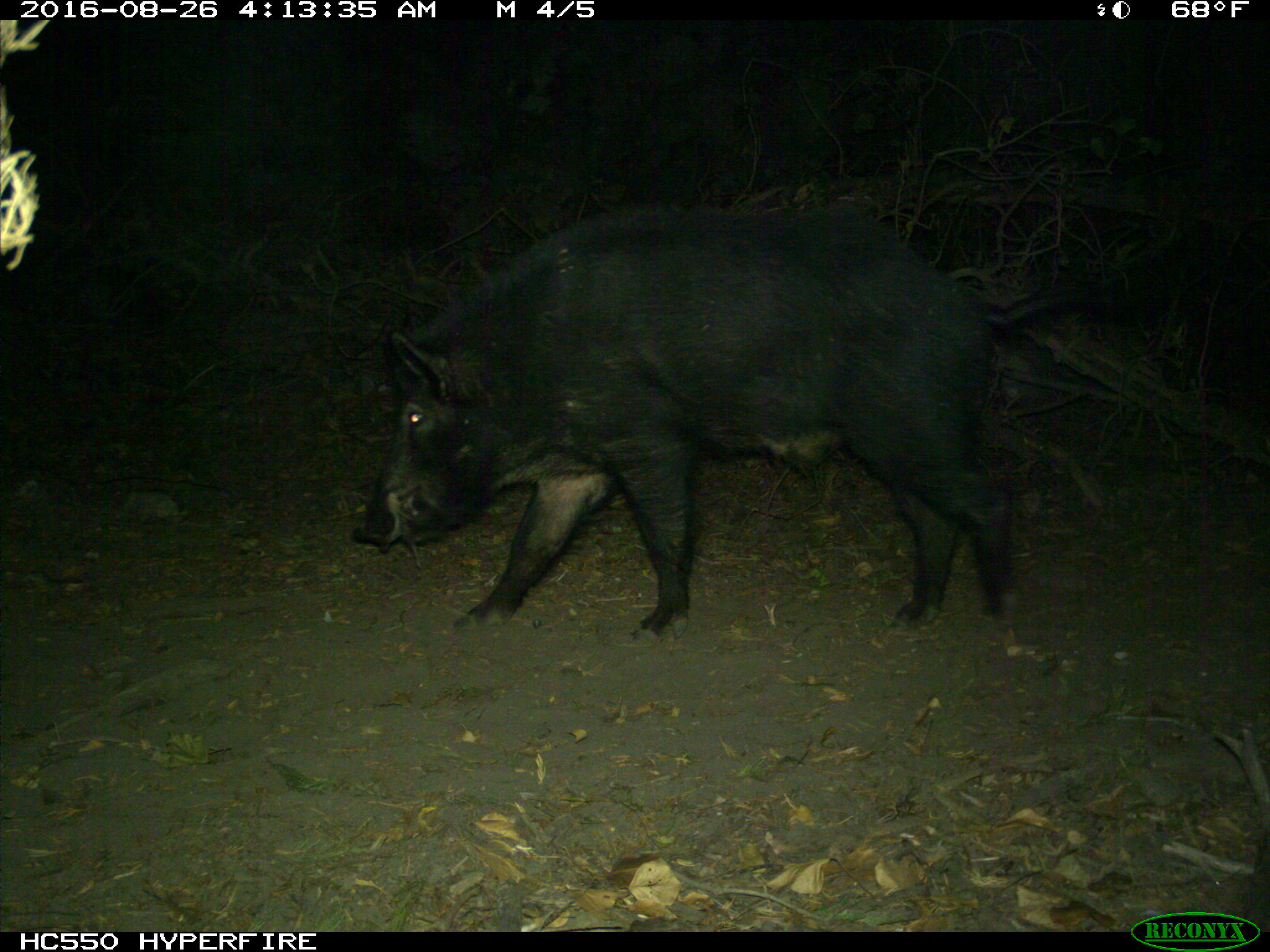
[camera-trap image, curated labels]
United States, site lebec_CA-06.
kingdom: Animalia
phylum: Chordata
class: Mammalia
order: Artiodactyla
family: Suidae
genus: Sus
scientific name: Sus scrofa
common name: wild boar